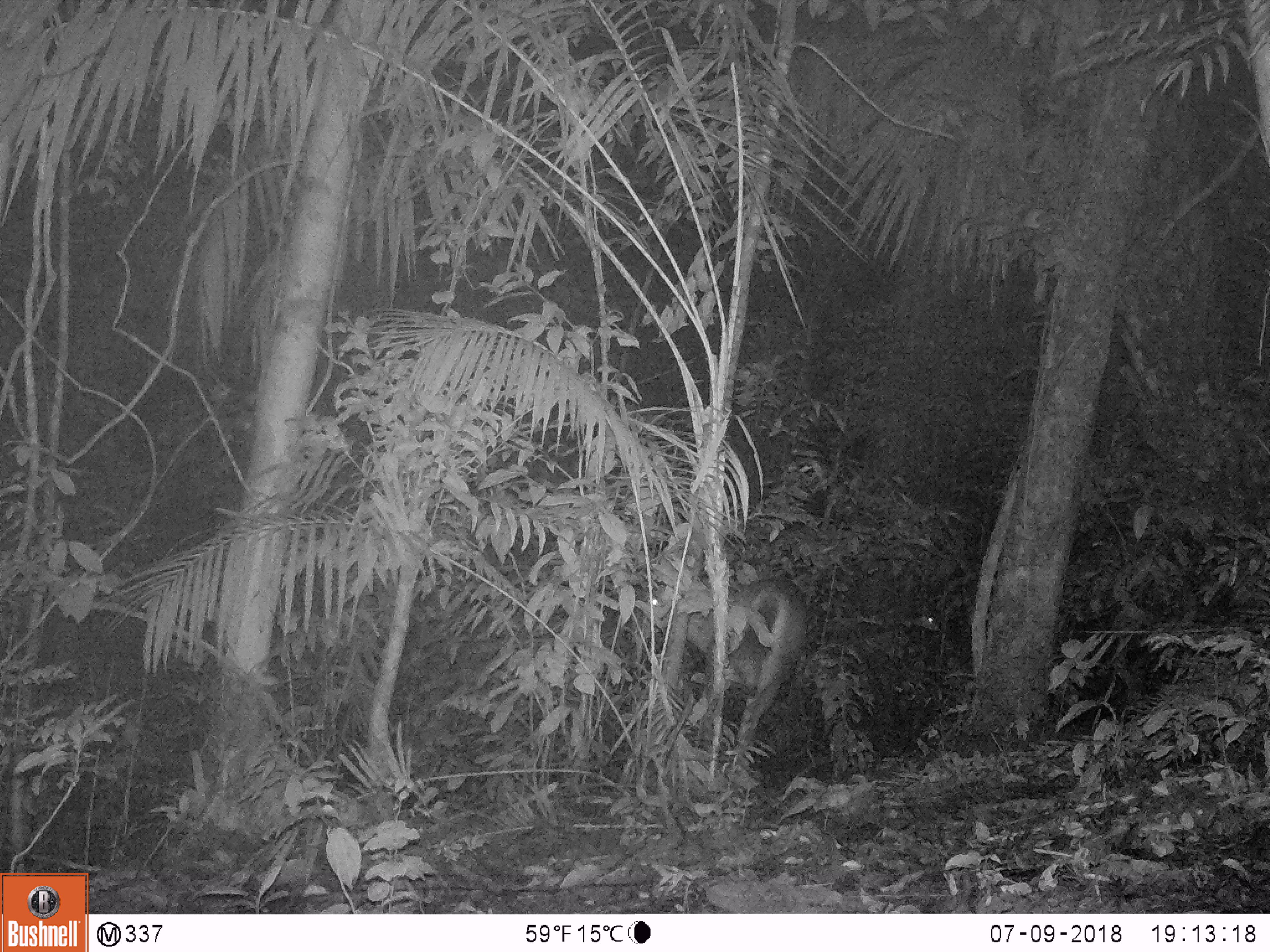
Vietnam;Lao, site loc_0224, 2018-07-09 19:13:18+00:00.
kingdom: Animalia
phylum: Chordata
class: Mammalia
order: Artiodactyla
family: Cervidae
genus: Rusa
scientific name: Rusa unicolor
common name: sambar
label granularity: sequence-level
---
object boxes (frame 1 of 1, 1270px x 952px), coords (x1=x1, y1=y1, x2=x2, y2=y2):
sambar: (x1=646, y1=569, x2=810, y2=768)